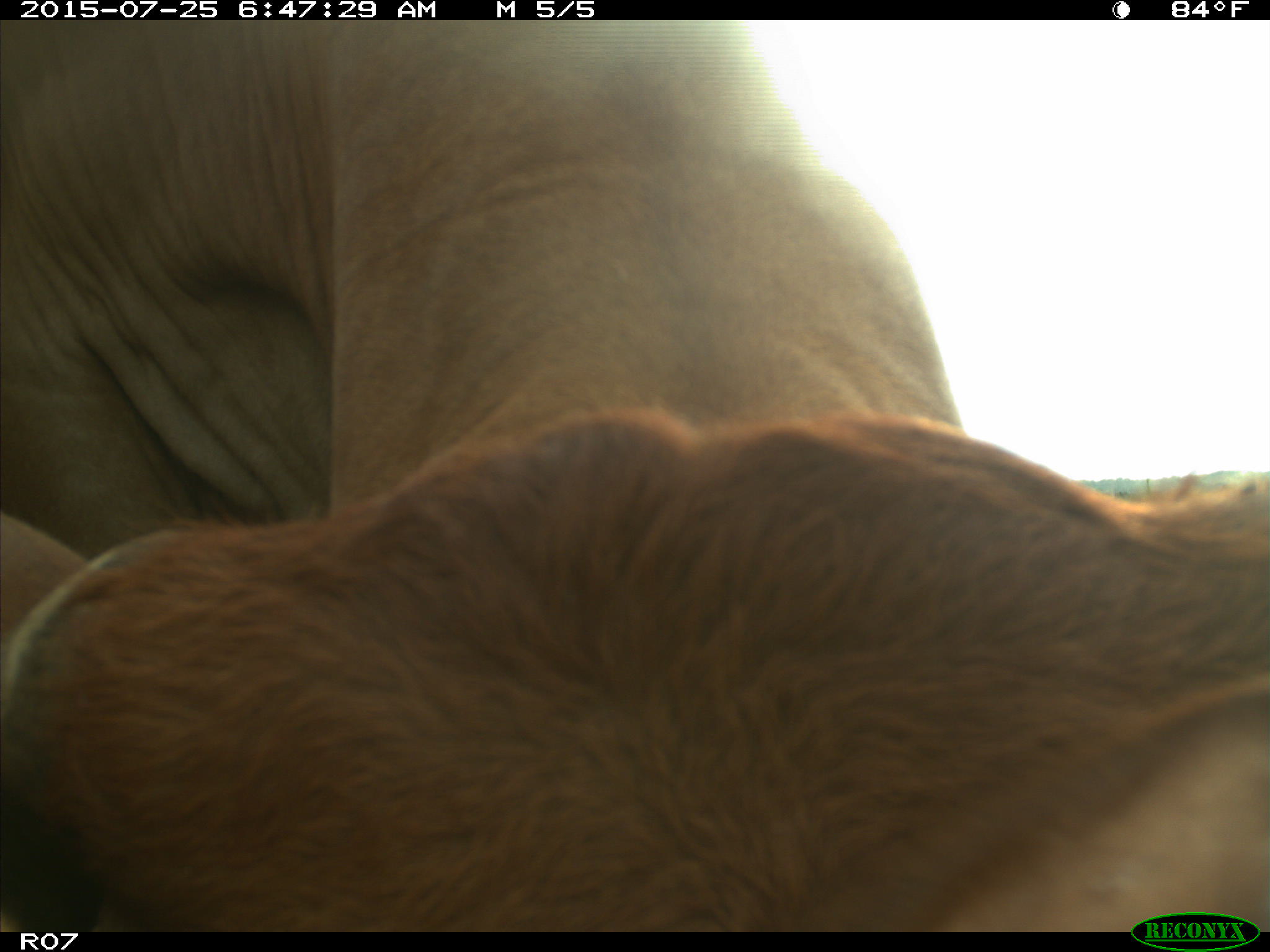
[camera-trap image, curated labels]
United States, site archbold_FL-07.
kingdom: Animalia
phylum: Chordata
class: Mammalia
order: Artiodactyla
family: Bovidae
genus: Bos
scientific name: Bos taurus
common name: domestic cow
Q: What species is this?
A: Bos taurus (domestic cow).